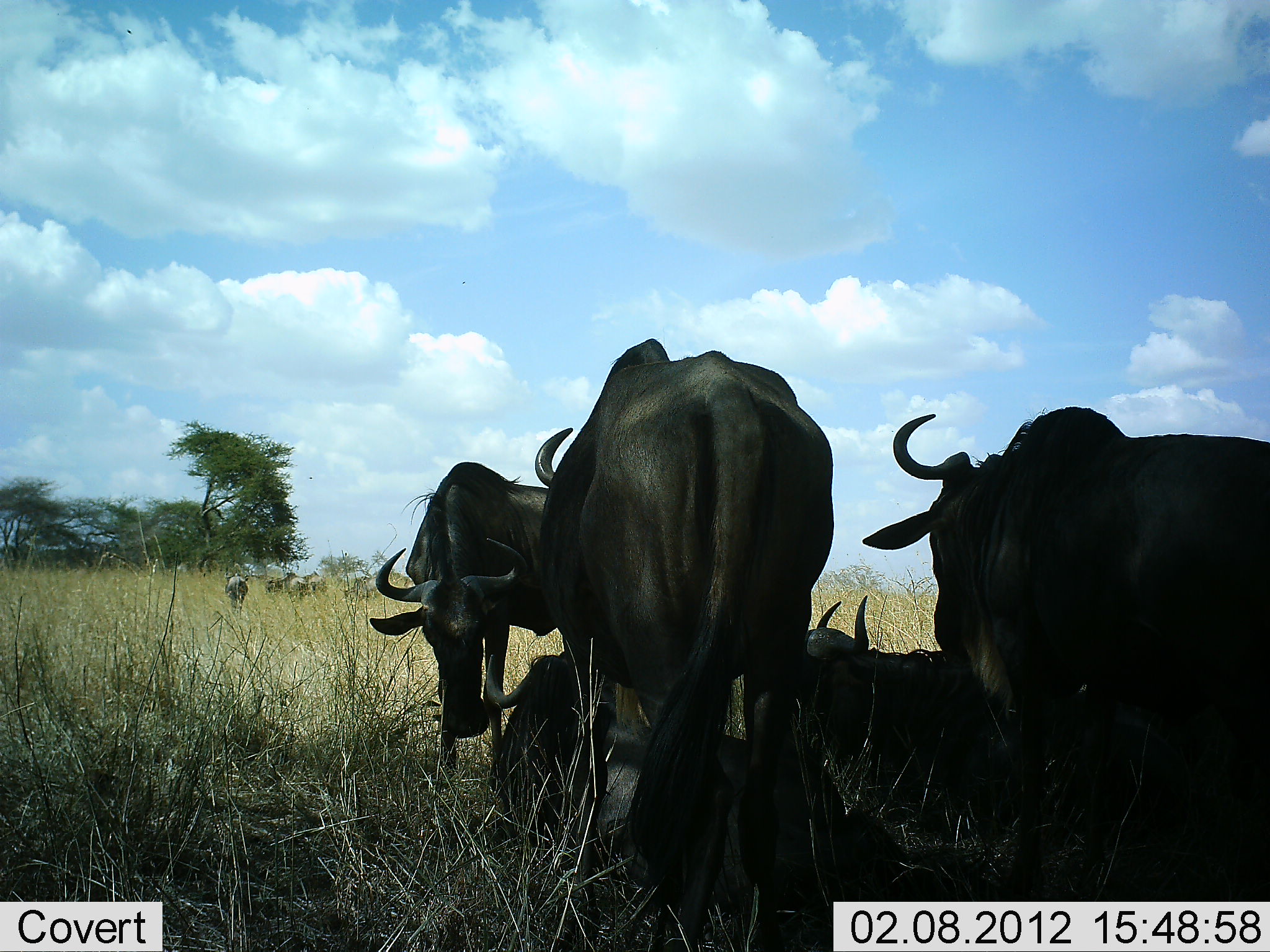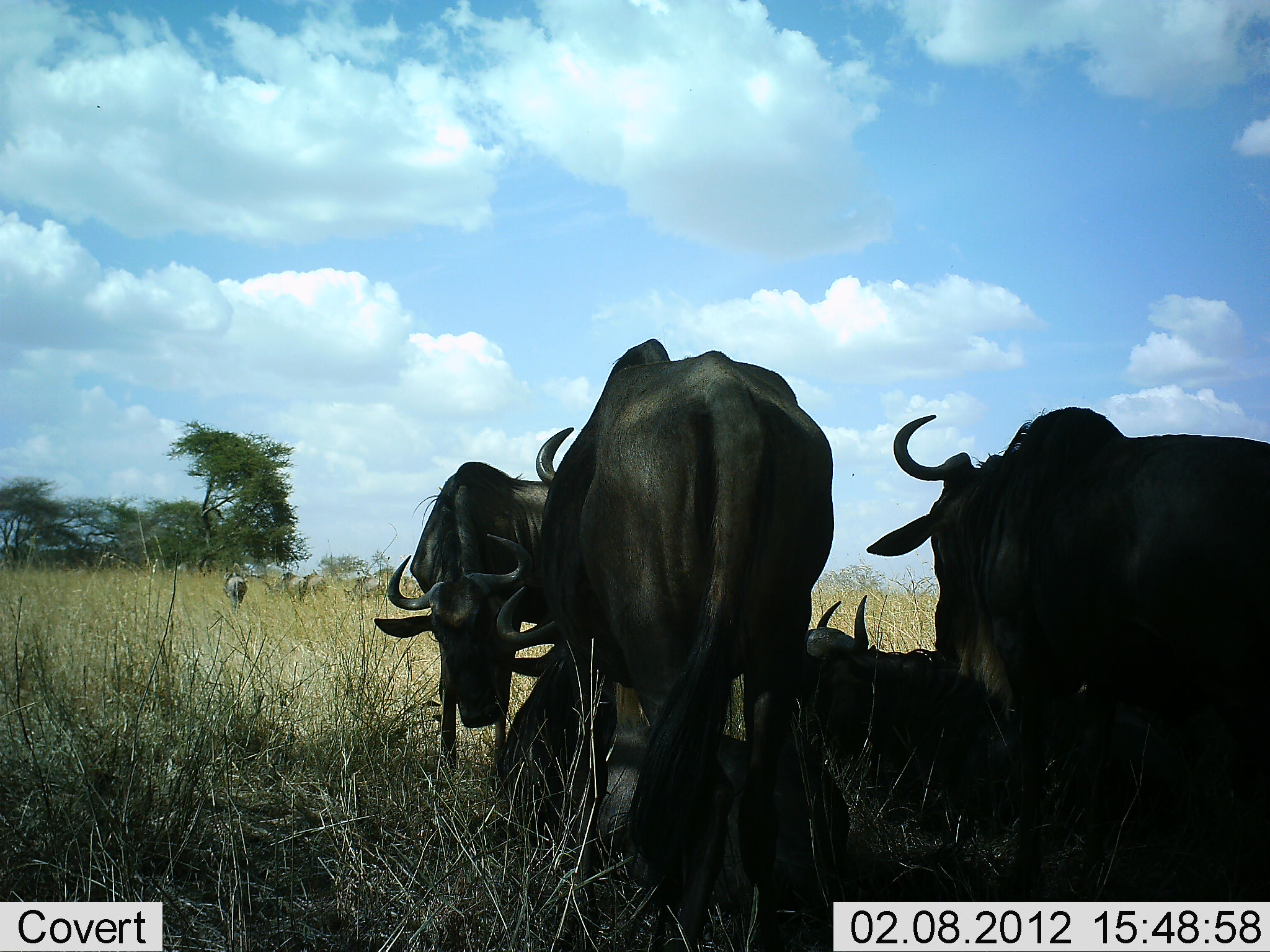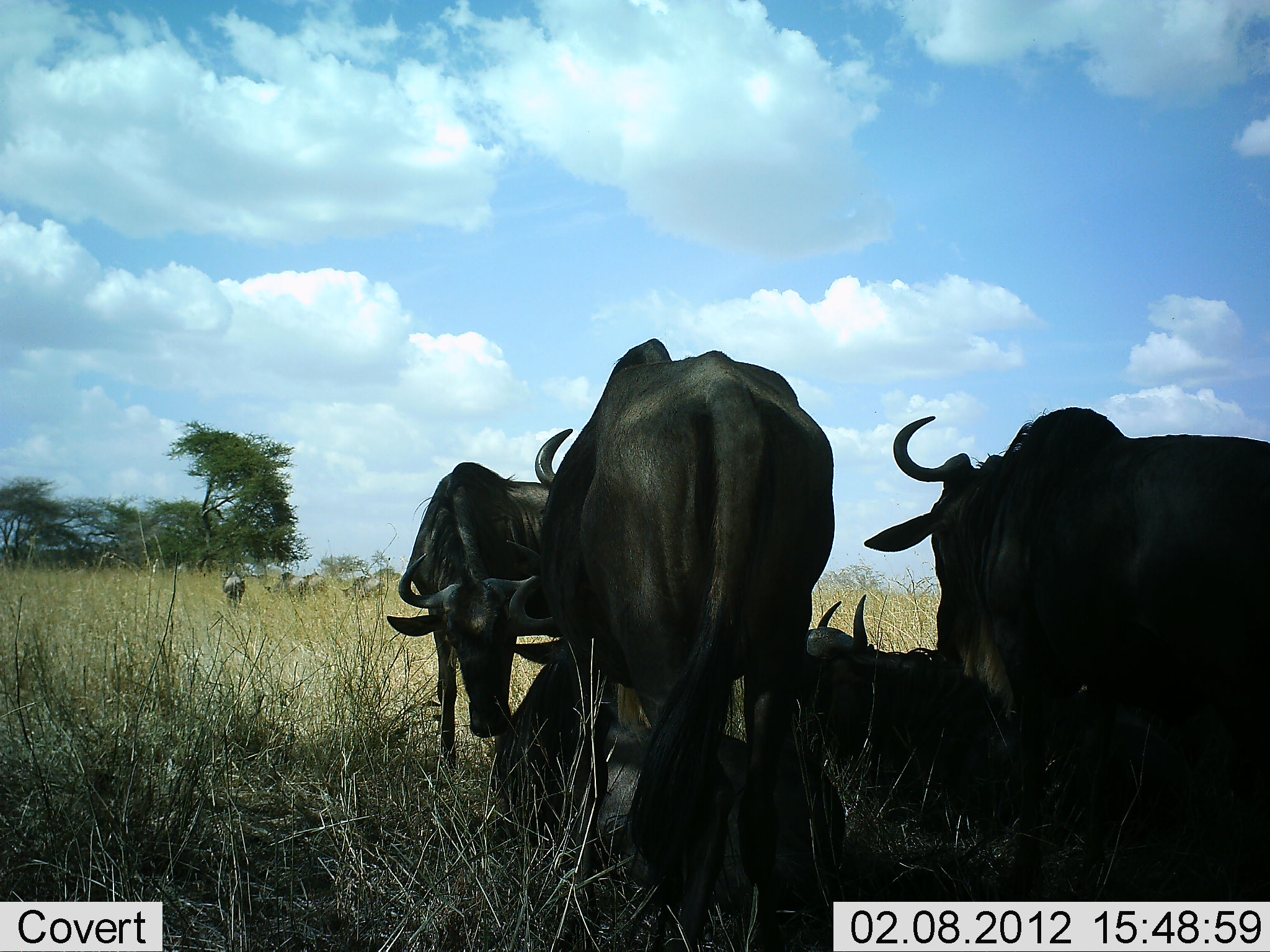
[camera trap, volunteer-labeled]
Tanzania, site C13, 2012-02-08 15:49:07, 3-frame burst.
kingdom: Animalia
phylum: Chordata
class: Mammalia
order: Artiodactyla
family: Bovidae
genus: Connochaetes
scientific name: Connochaetes taurinus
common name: blue wildebeest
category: wildebeest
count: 9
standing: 82%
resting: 94%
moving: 12%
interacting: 12%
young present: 0%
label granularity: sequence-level